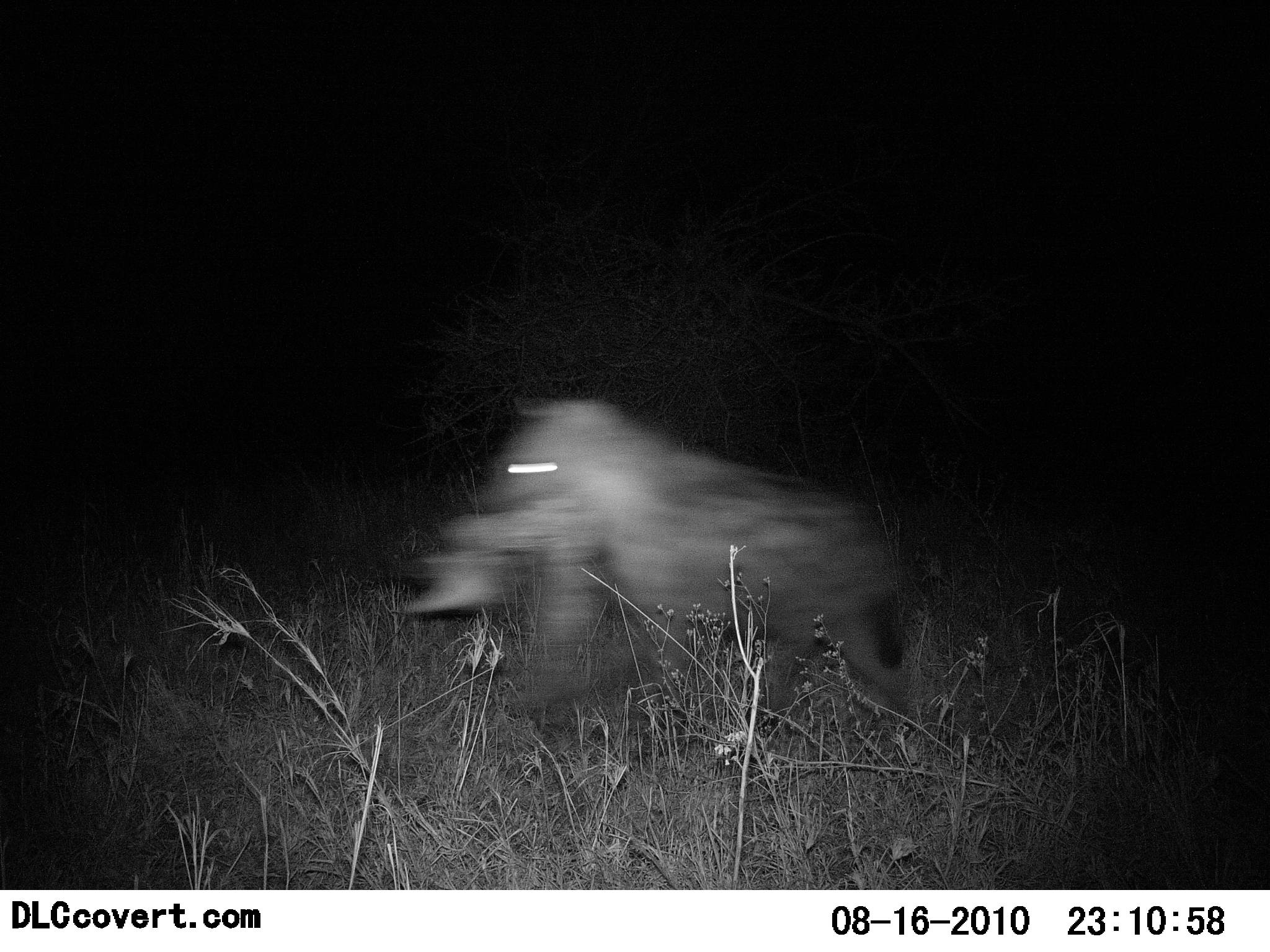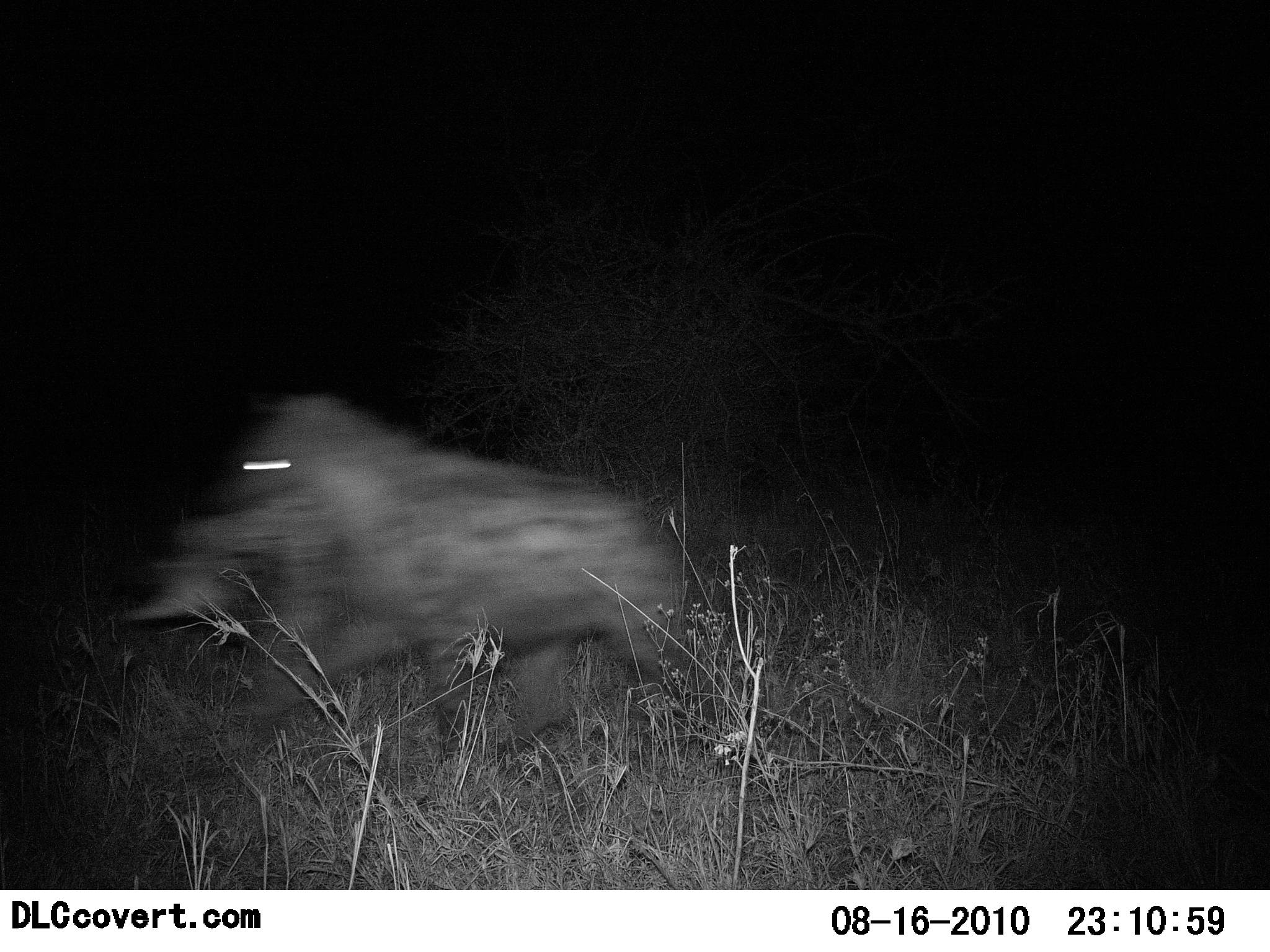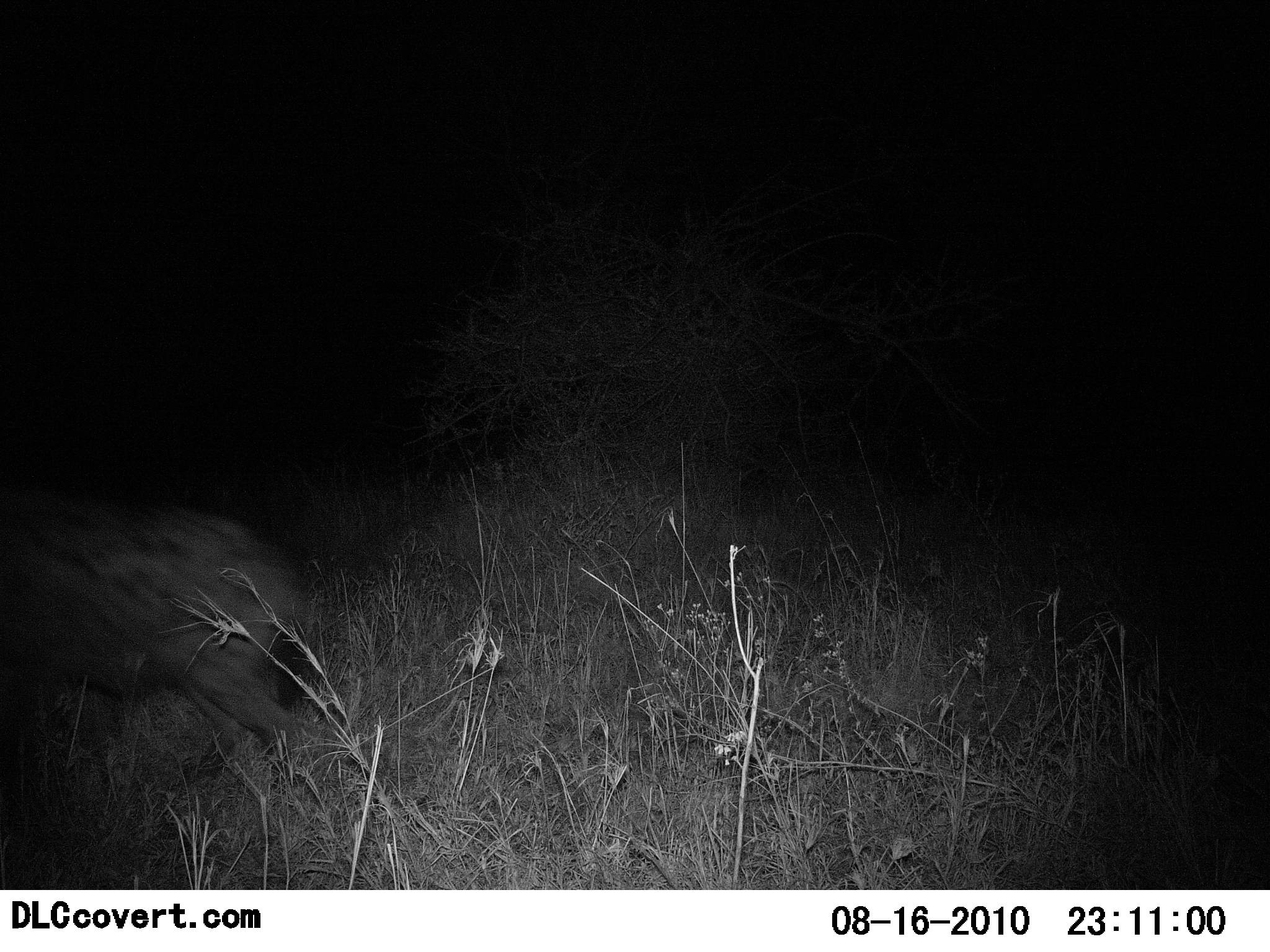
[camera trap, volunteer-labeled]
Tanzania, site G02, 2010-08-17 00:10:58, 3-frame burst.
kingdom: Animalia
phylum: Chordata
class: Mammalia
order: Carnivora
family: Hyaenidae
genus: Crocuta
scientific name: Crocuta crocuta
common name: spotted hyena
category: hyenaspotted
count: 1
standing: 0%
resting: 0%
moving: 95%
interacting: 5%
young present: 0%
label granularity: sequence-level